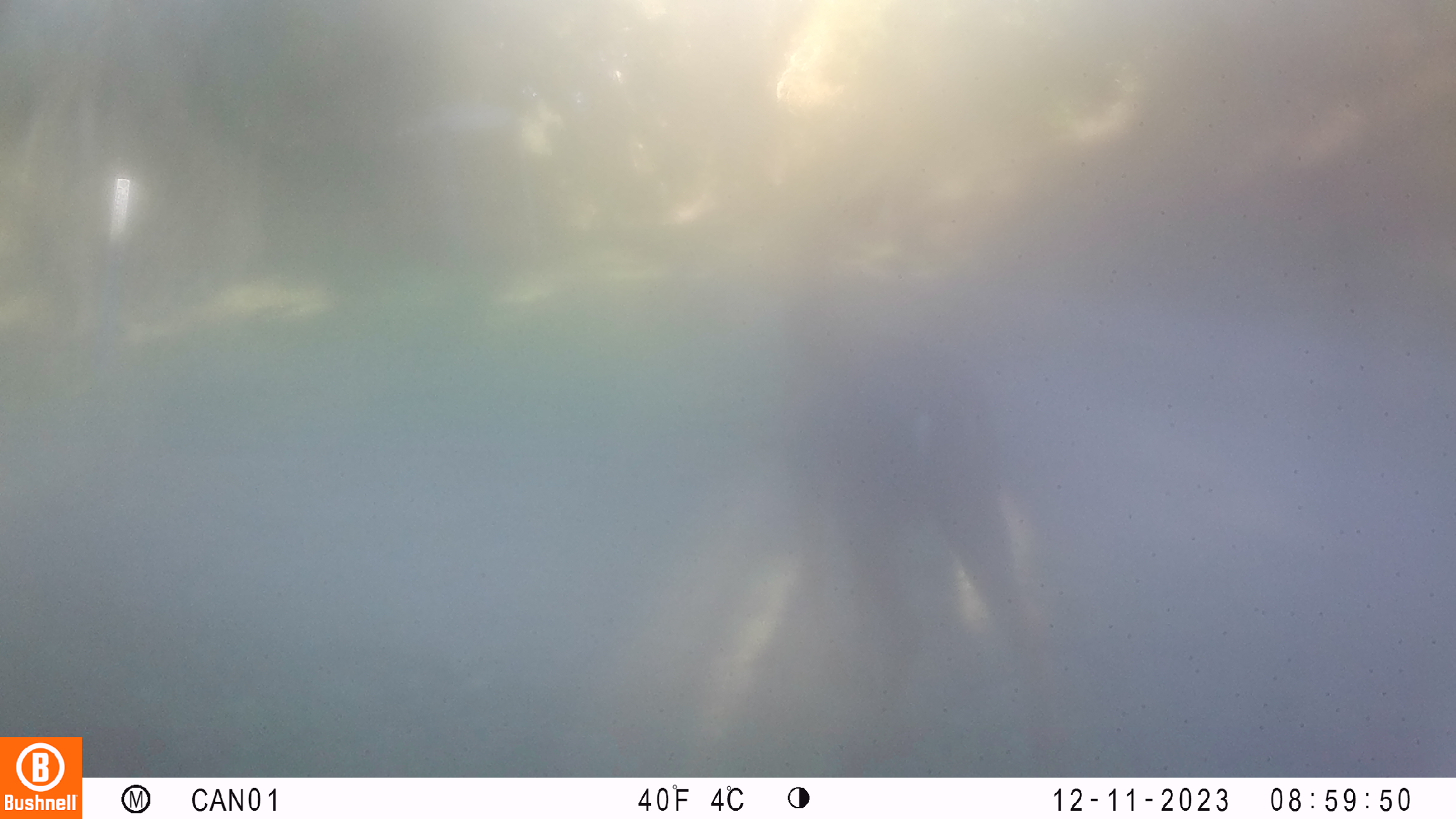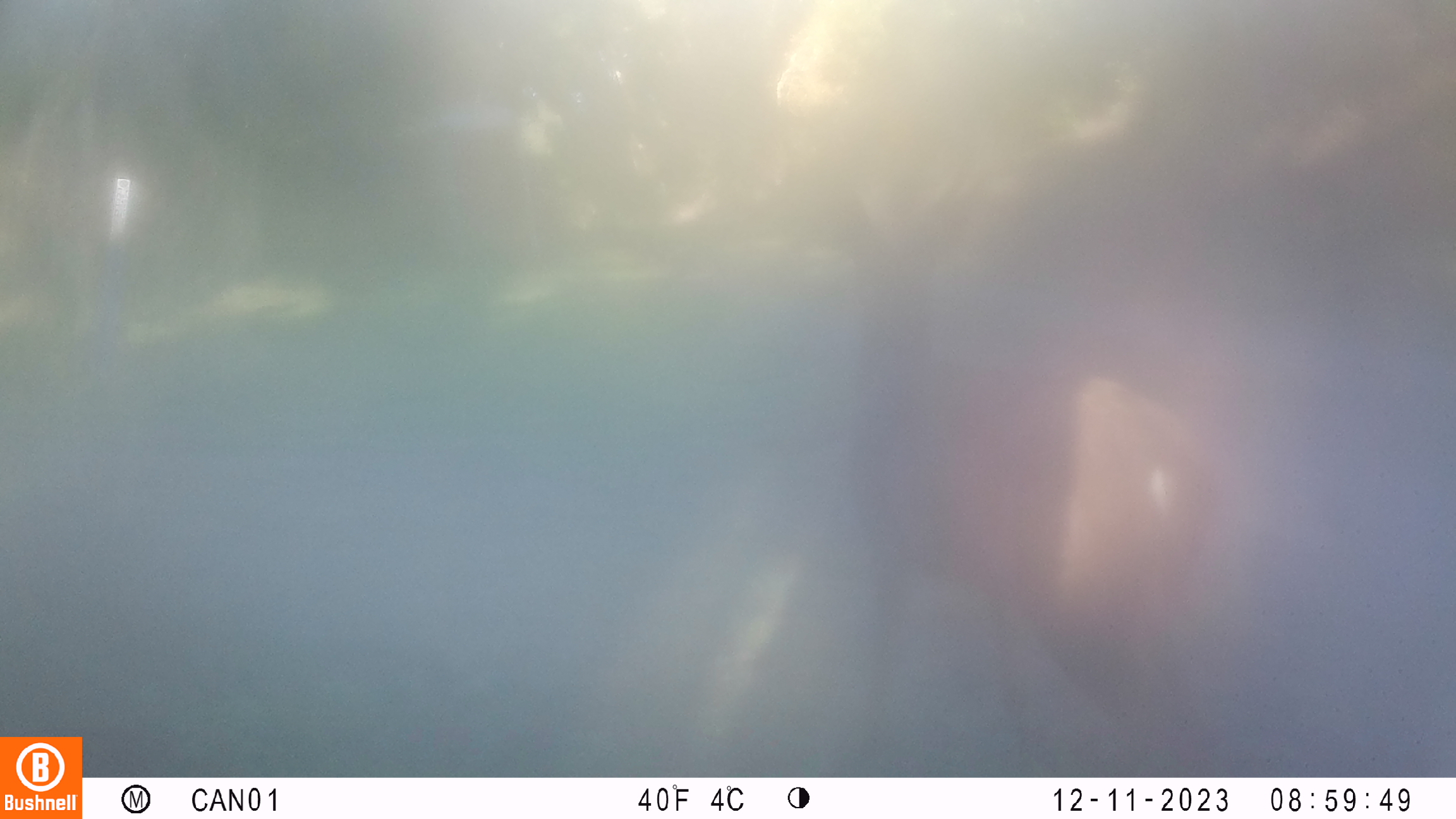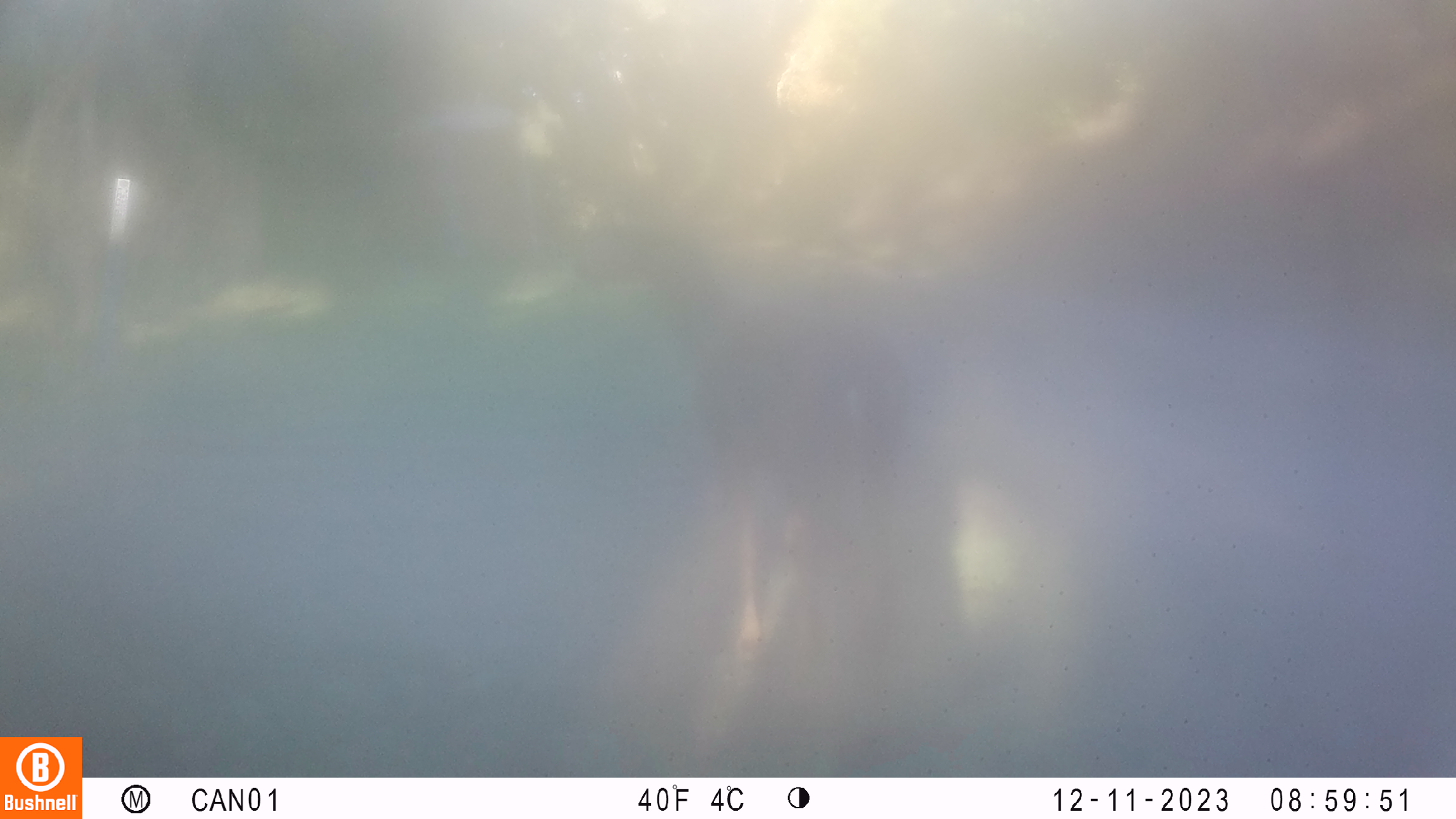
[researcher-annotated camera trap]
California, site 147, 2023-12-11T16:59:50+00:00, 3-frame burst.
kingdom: Animalia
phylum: Chordata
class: Mammalia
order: Artiodactyla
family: Cervidae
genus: Odocoileus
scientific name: Odocoileus hemionus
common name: mule deer